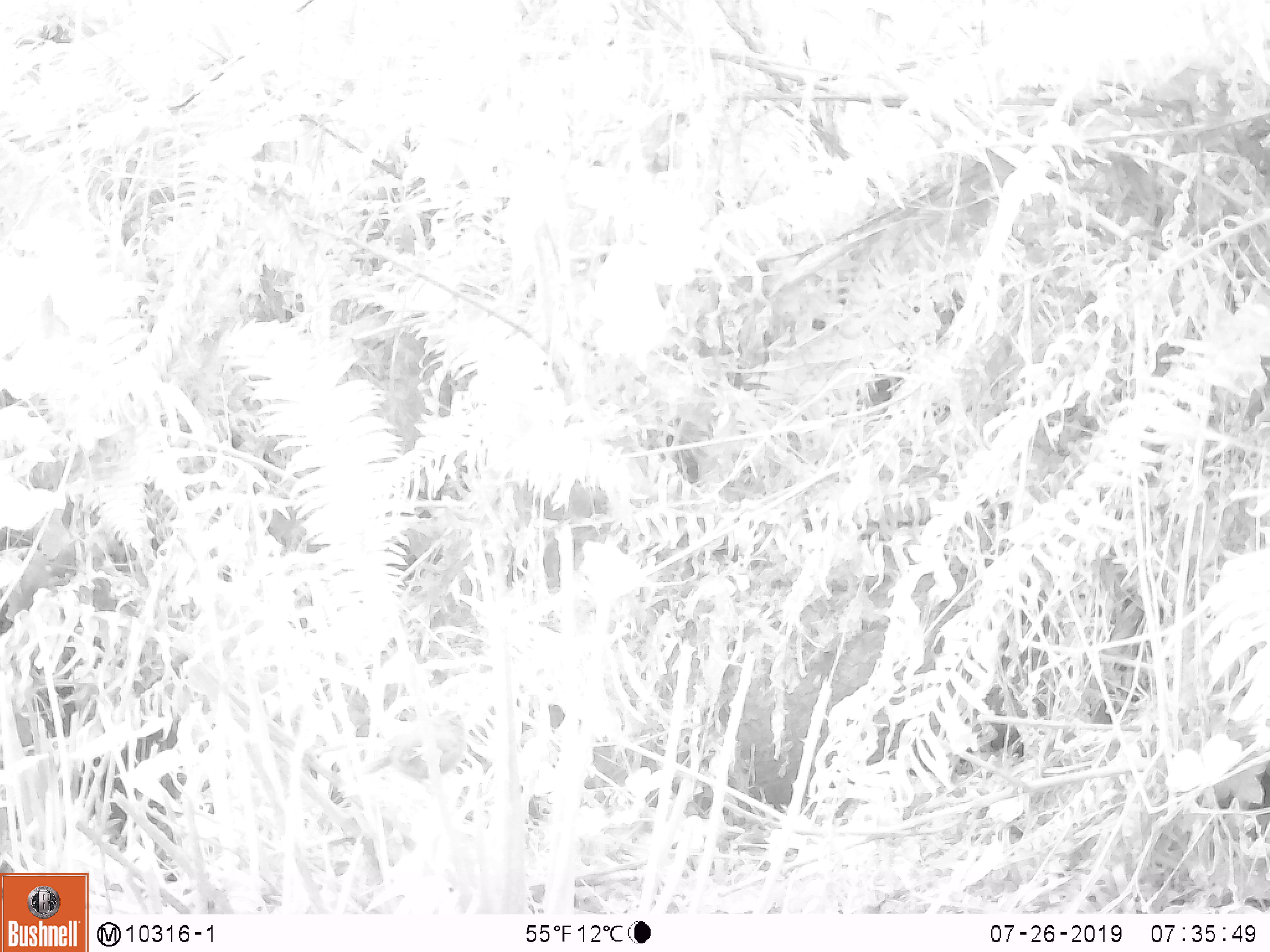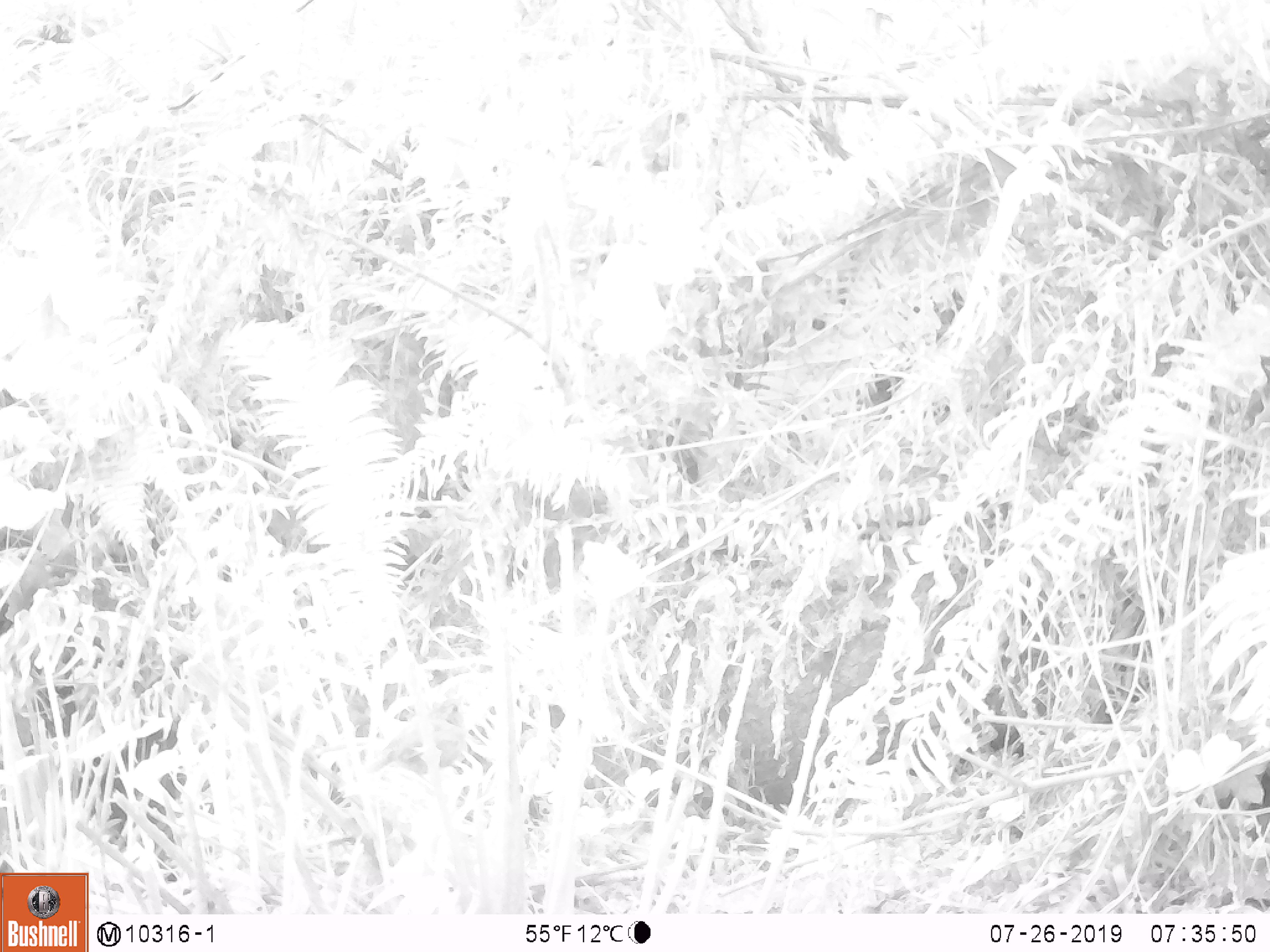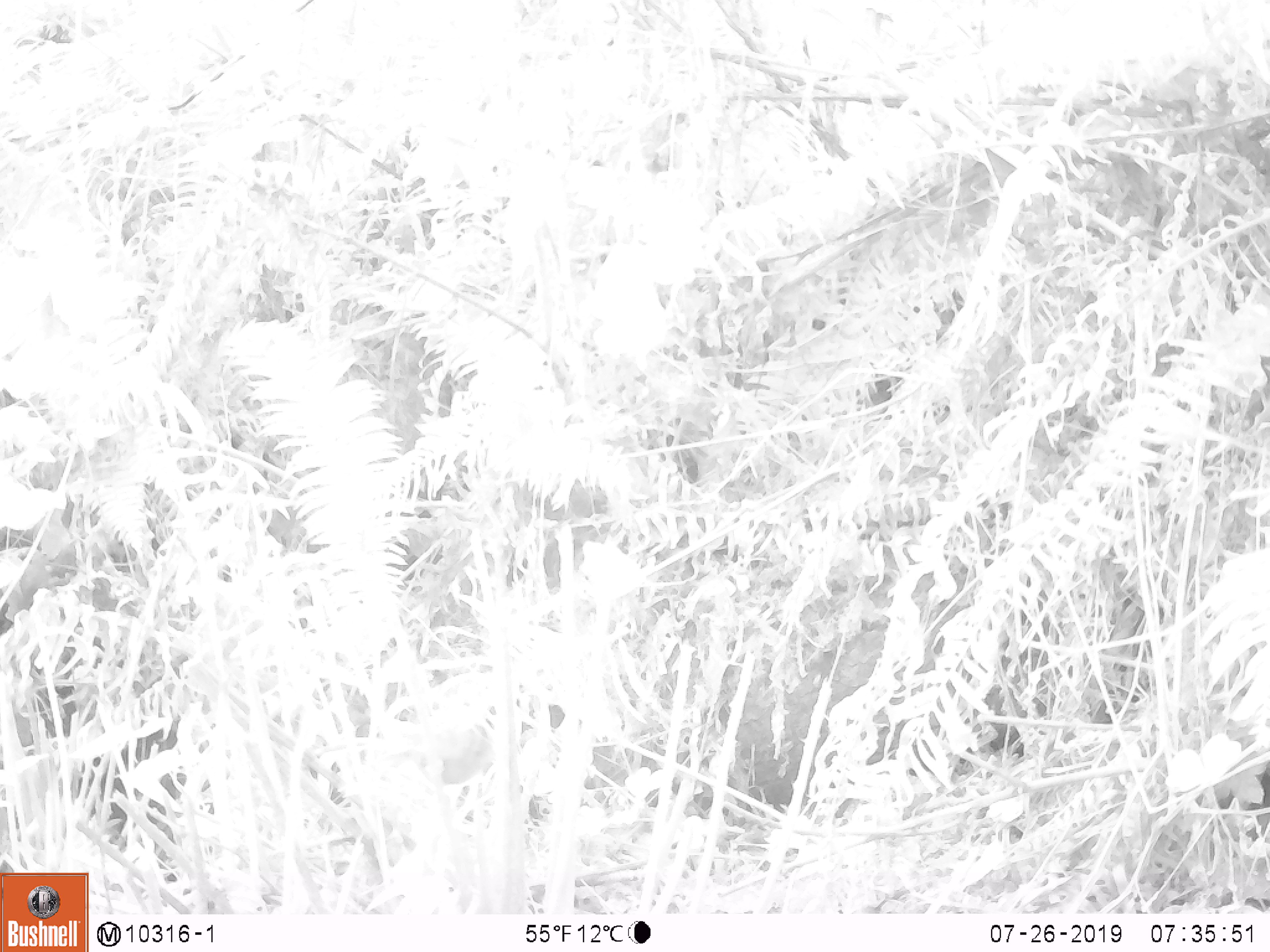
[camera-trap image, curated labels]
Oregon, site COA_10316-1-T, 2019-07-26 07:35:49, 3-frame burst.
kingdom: Animalia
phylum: Chordata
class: Aves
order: Passeriformes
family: Parulidae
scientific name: Parulidae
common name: new world warblers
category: parulidae family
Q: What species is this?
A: Parulidae family (new world warblers) (Parulidae).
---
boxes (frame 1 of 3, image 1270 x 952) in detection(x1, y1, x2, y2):
parulidae family: detection(342, 701, 489, 803)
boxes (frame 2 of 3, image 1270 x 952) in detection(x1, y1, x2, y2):
parulidae family: detection(339, 676, 500, 798)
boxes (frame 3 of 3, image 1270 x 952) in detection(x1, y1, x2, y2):
parulidae family: detection(349, 677, 526, 806)